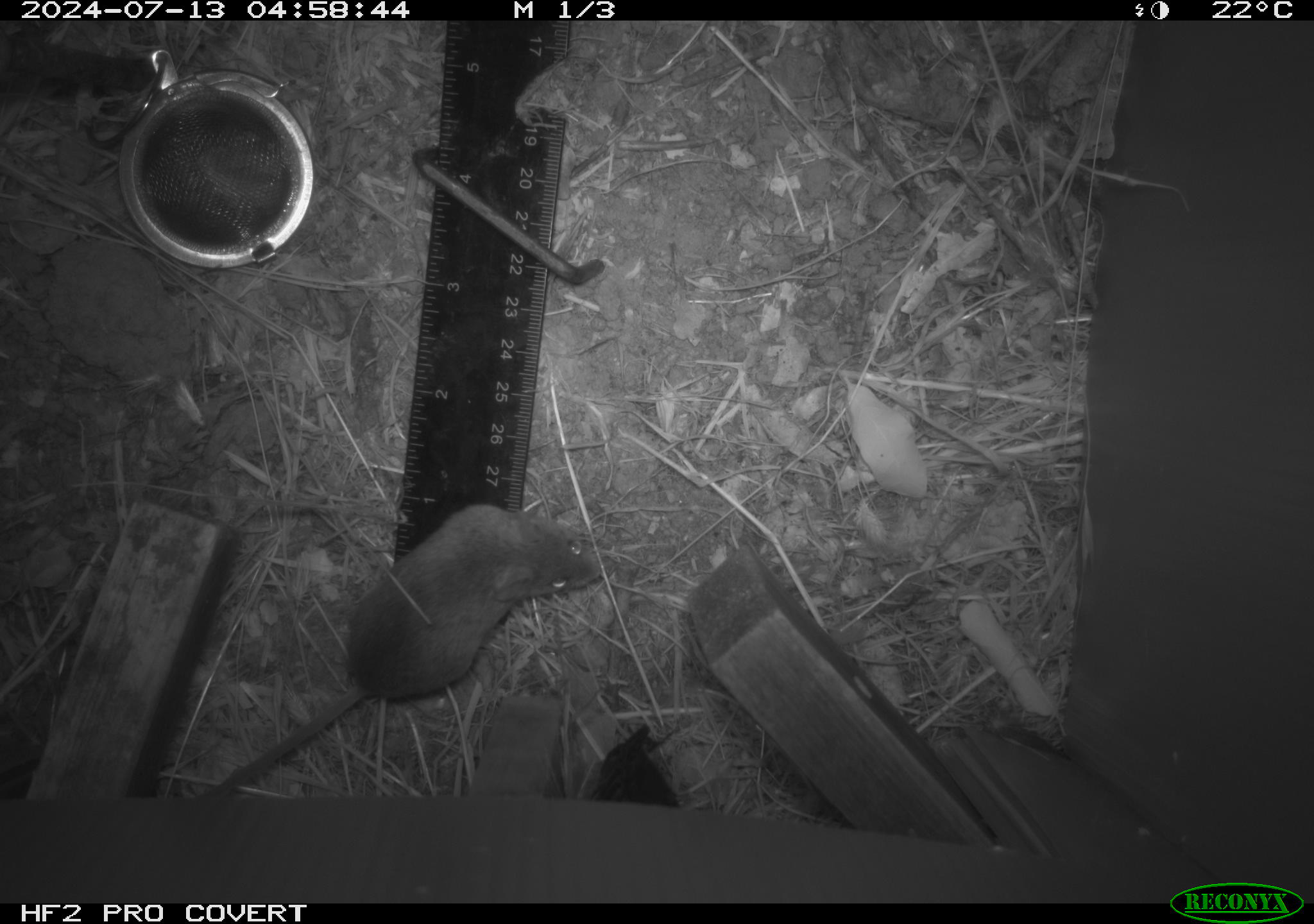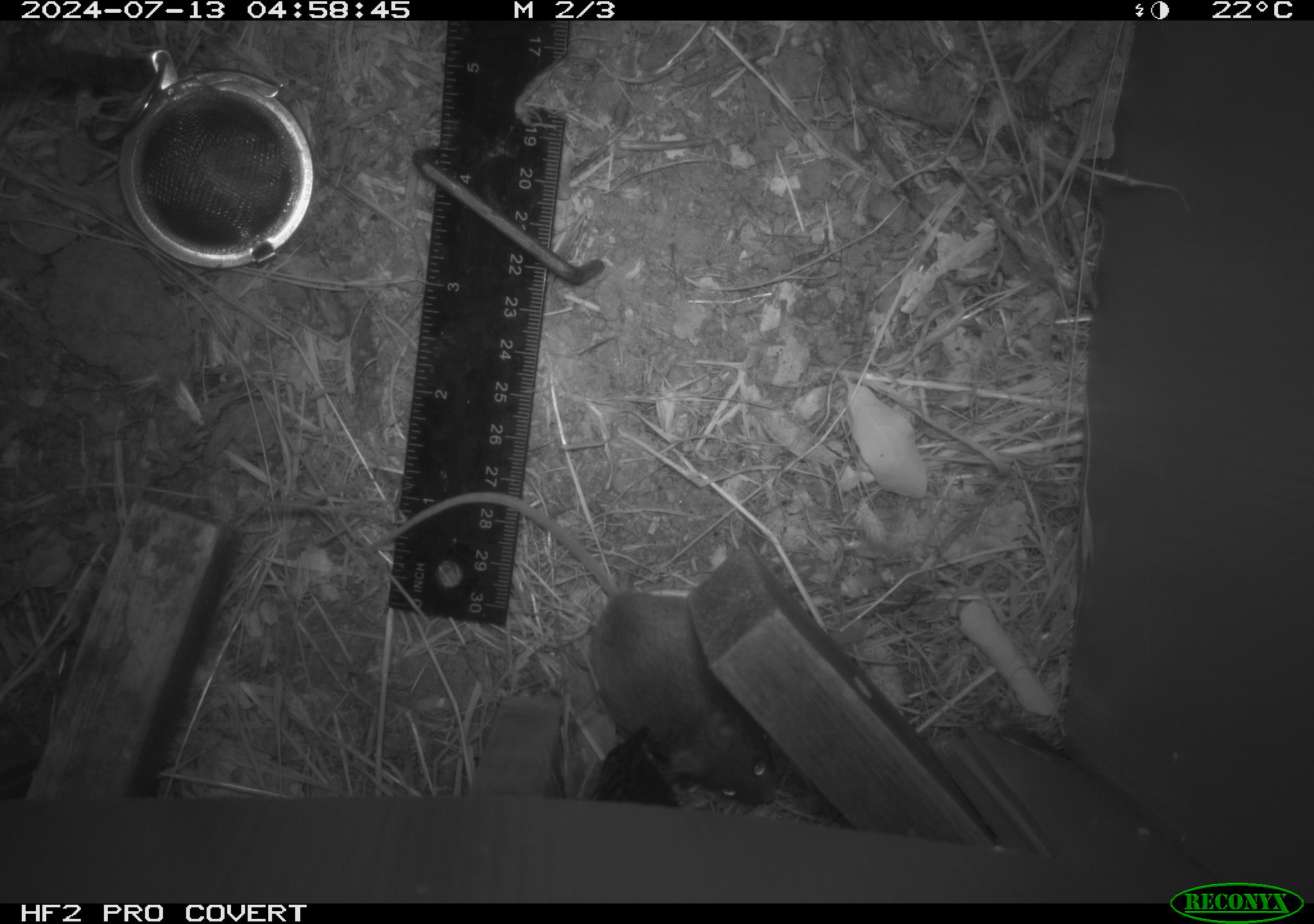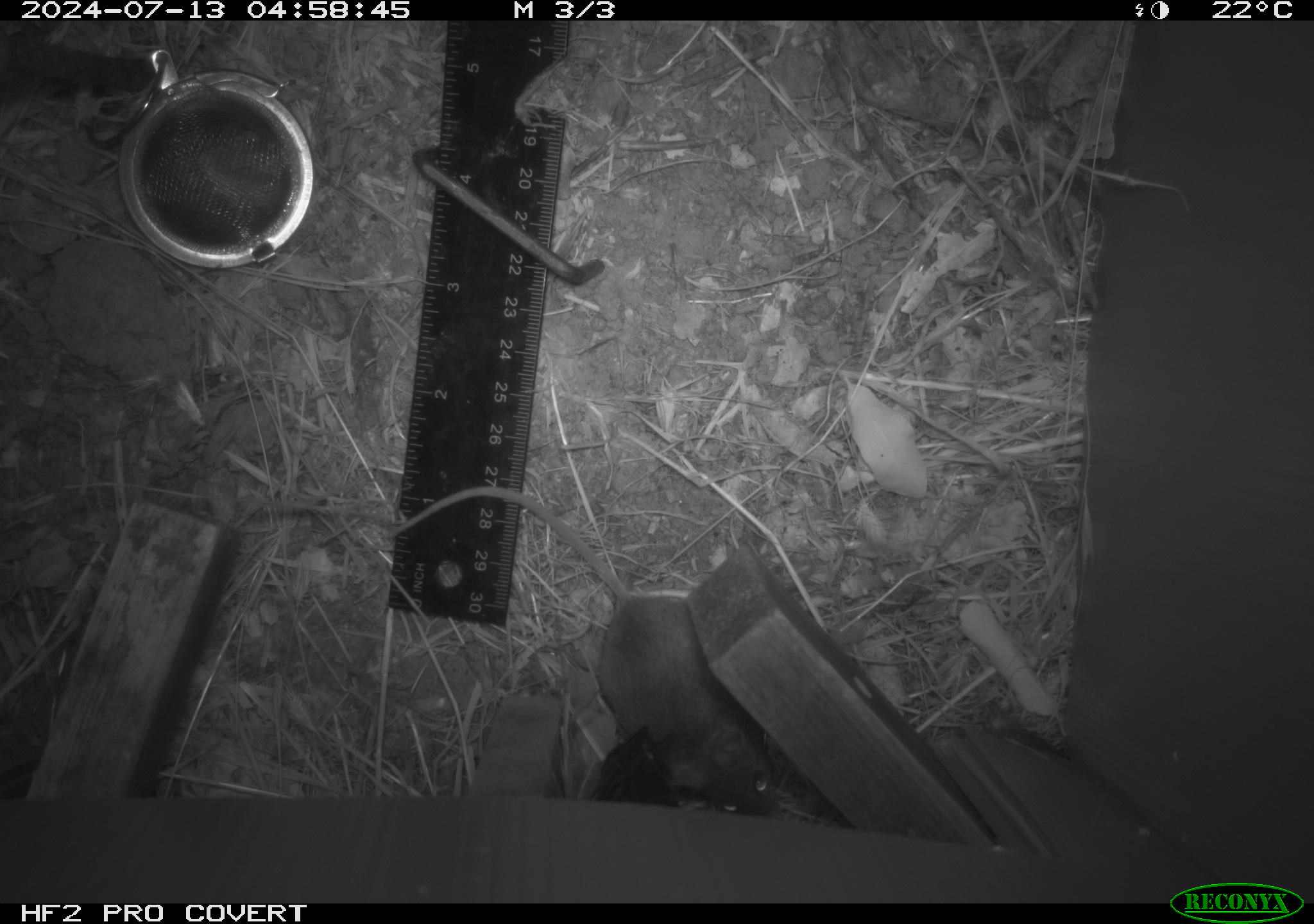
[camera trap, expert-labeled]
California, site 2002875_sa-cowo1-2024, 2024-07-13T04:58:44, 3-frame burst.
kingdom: Animalia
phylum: Chordata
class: Mammalia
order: Rodentia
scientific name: Rodentia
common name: mouse species